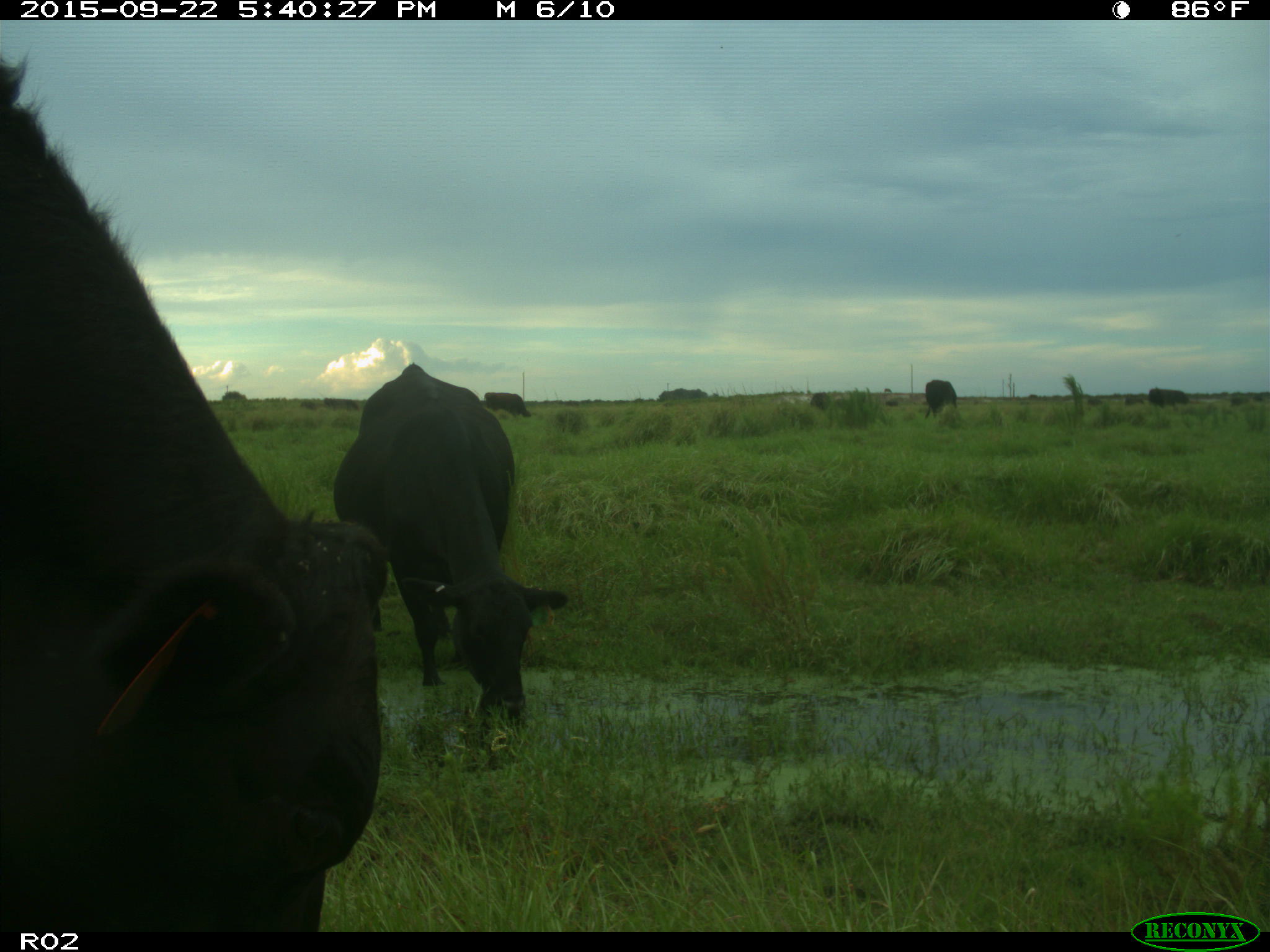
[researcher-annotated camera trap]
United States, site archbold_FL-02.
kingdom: Animalia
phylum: Chordata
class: Mammalia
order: Artiodactyla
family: Bovidae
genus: Bos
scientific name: Bos taurus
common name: domestic cow